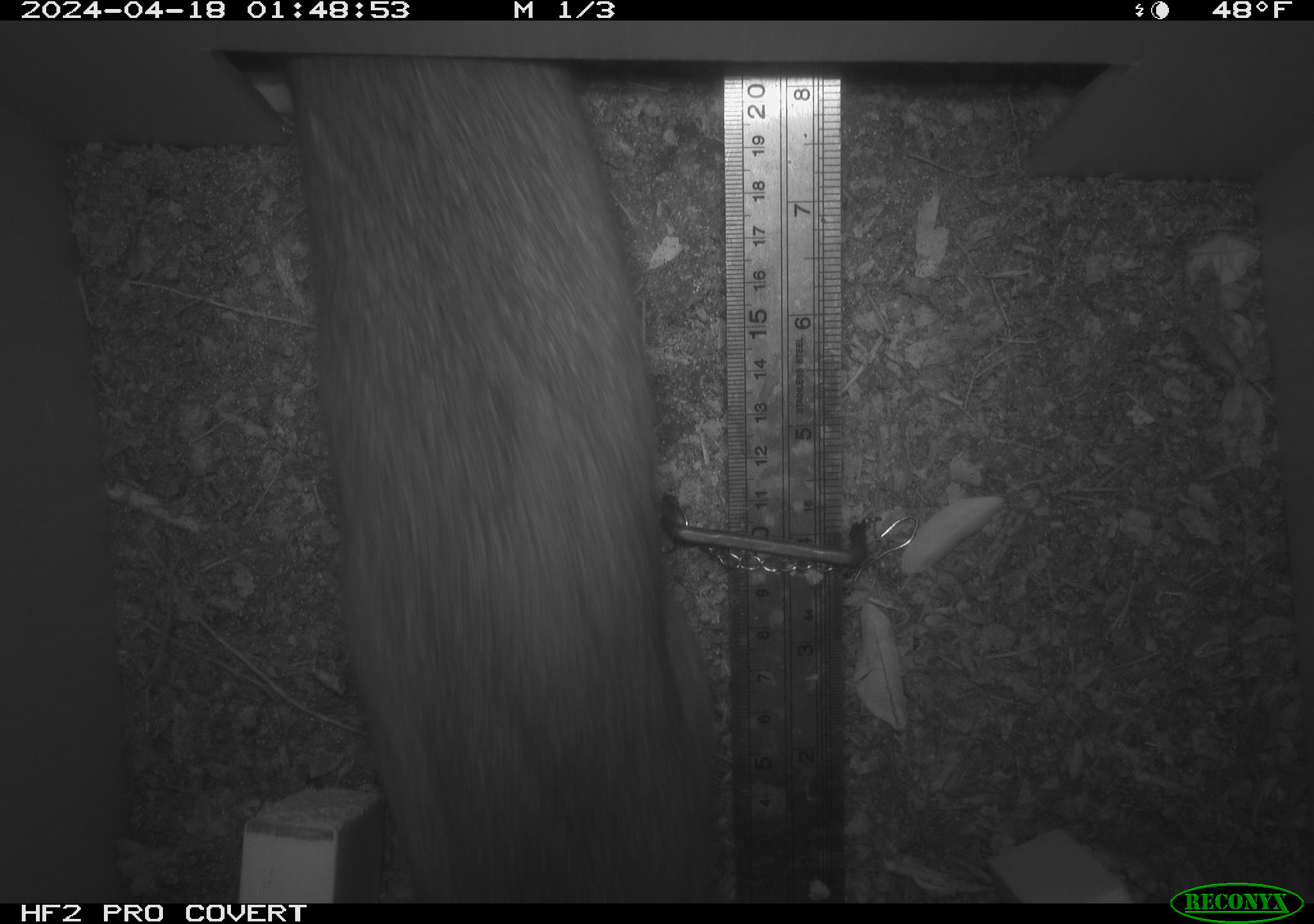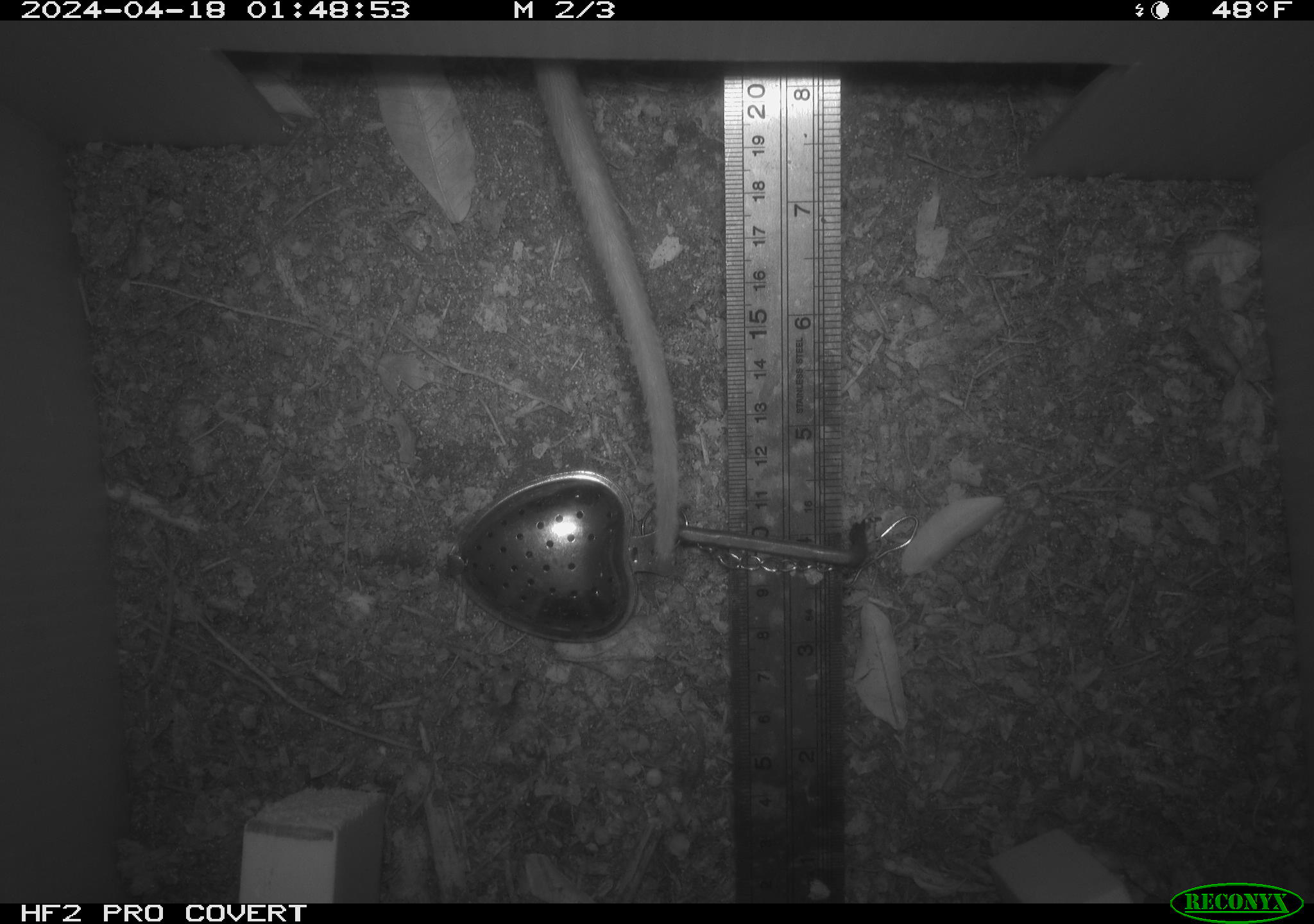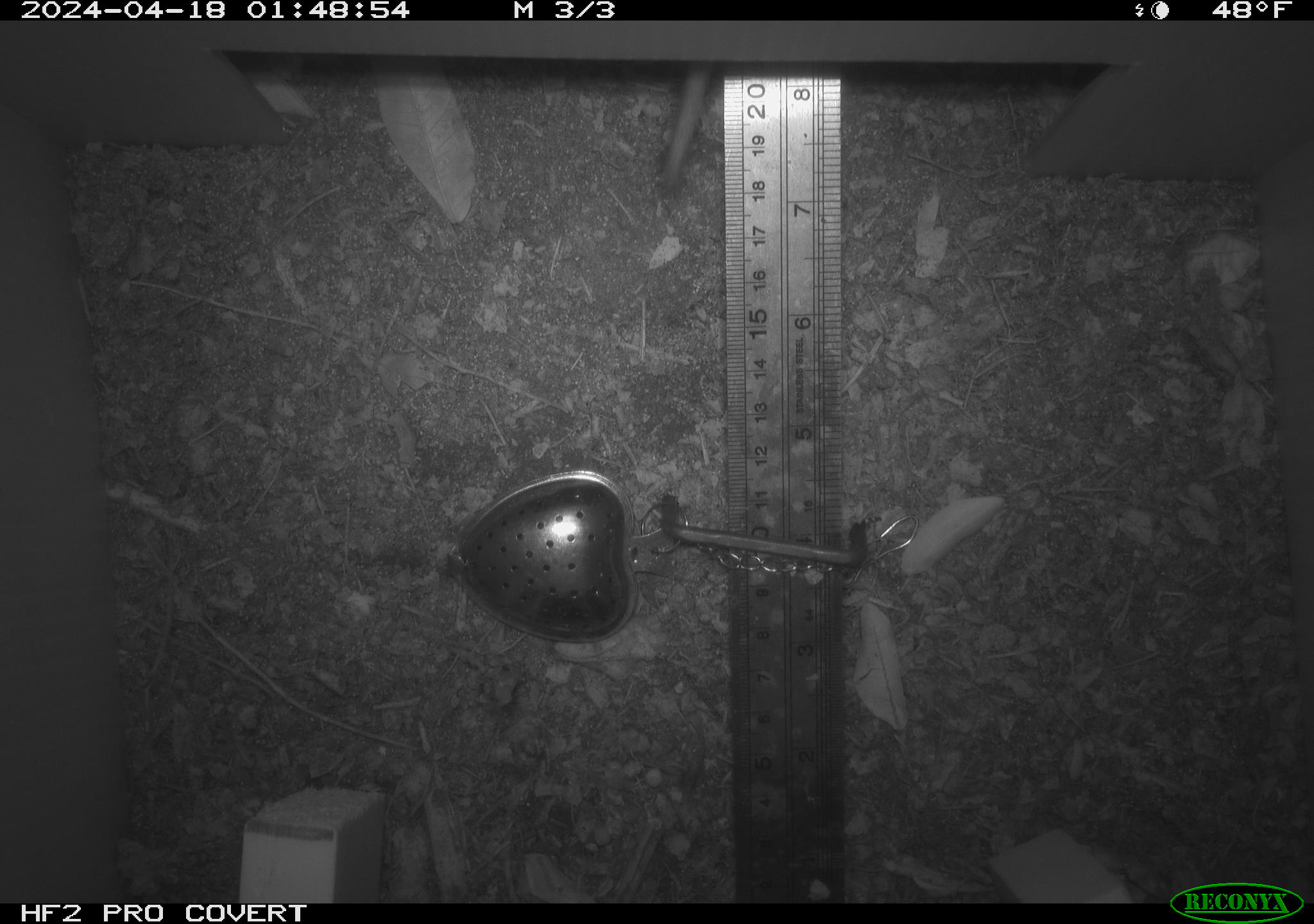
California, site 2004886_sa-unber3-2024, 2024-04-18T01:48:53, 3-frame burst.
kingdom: Animalia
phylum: Chordata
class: Mammalia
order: Rodentia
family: Cricetidae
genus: Neotoma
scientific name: Neotoma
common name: pack rat or woodrat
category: neotoma species